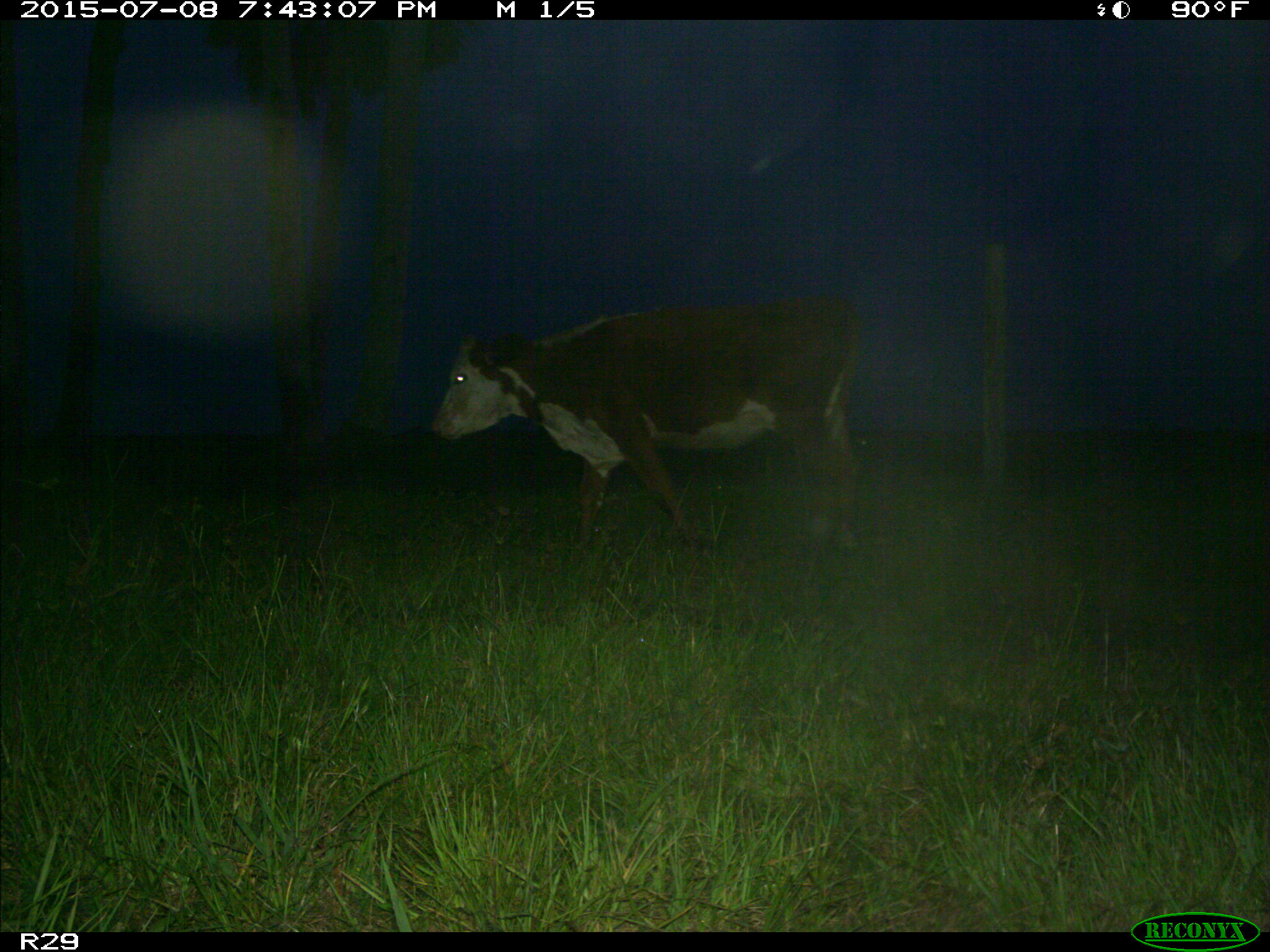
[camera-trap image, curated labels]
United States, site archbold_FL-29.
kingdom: Animalia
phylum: Chordata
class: Mammalia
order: Artiodactyla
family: Bovidae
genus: Bos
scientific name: Bos taurus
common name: domestic cow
Bos taurus (domestic cow).